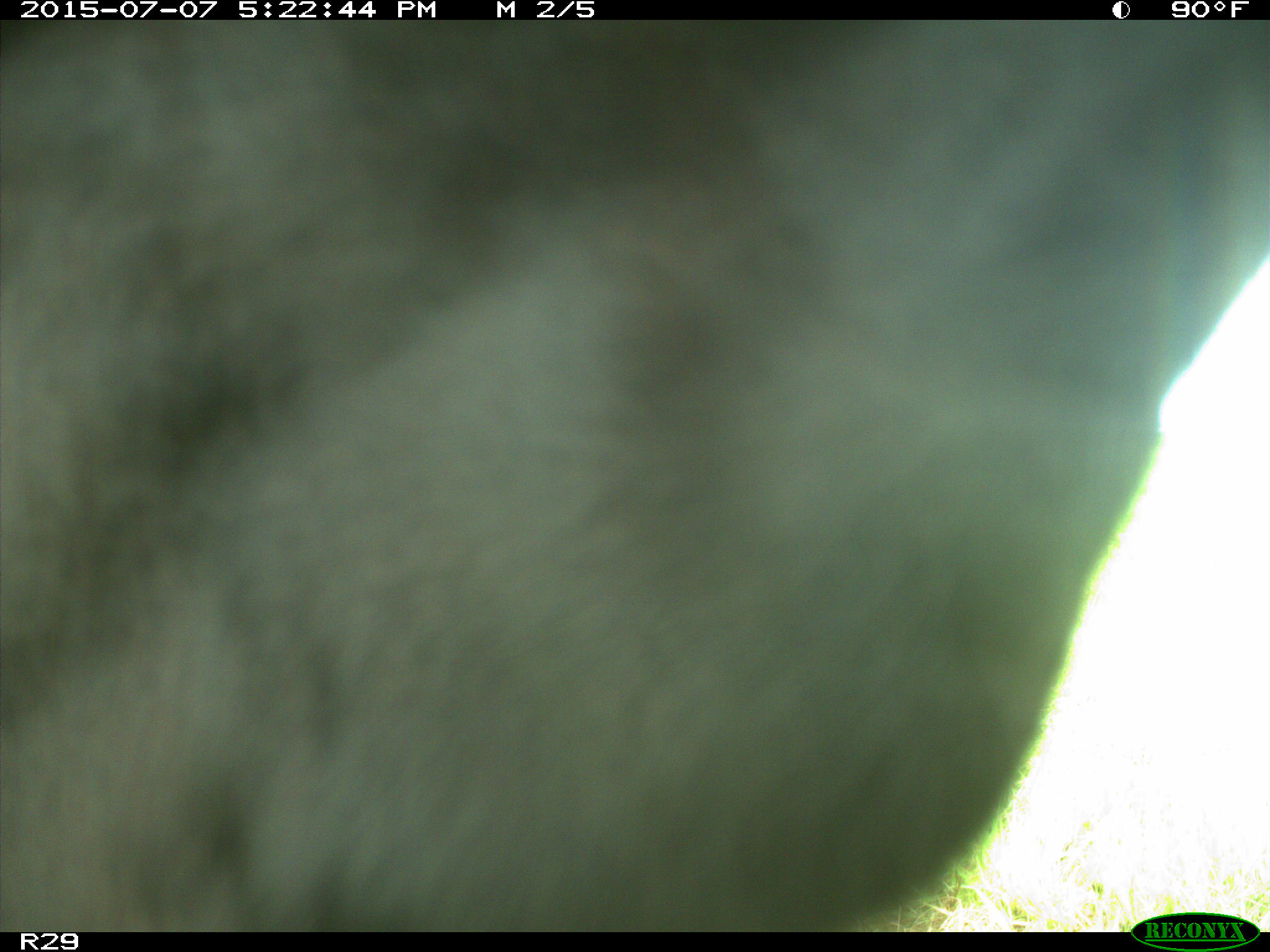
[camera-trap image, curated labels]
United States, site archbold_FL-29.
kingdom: Animalia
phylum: Chordata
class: Mammalia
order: Artiodactyla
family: Bovidae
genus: Bos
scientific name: Bos taurus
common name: domestic cow